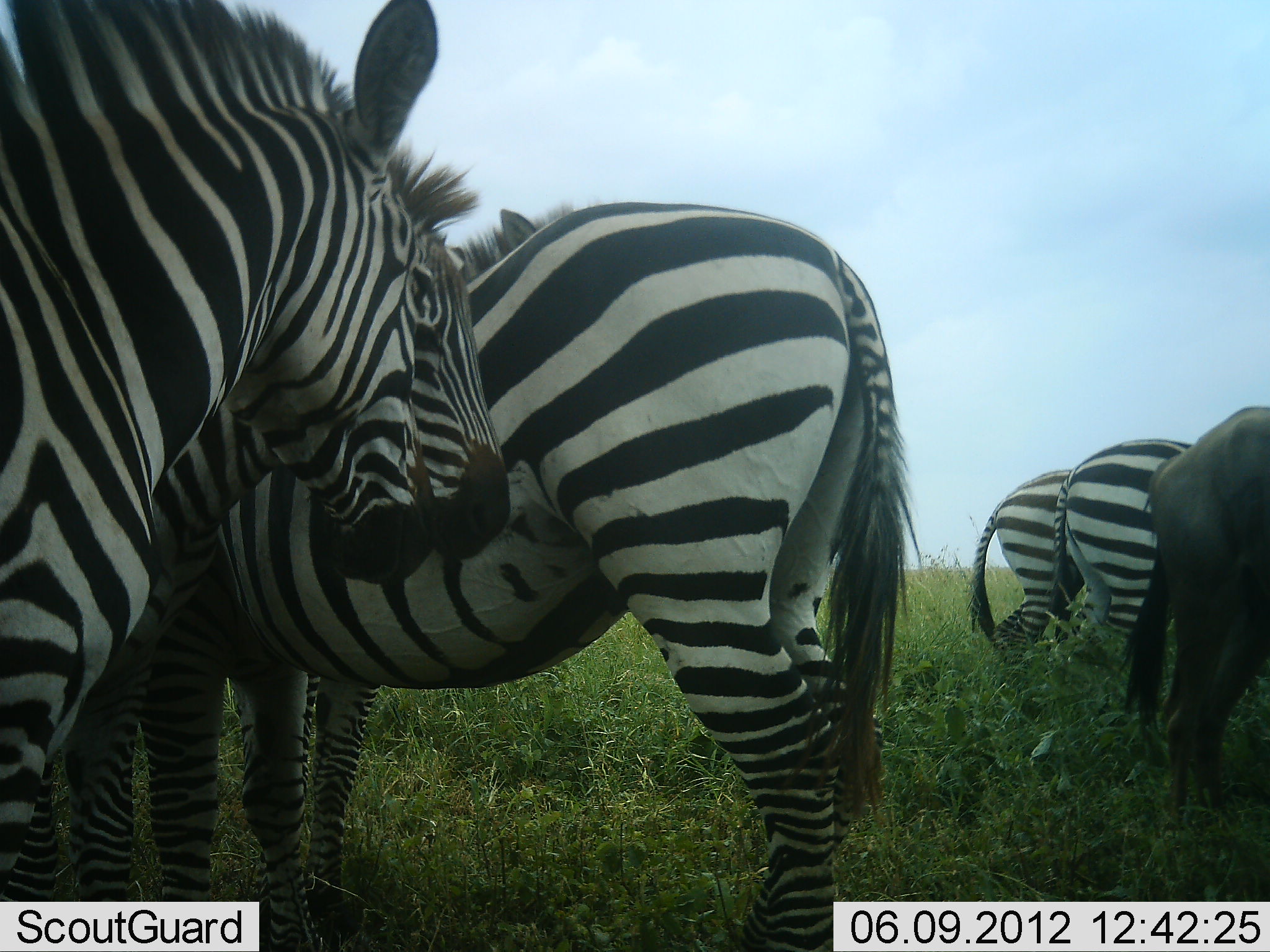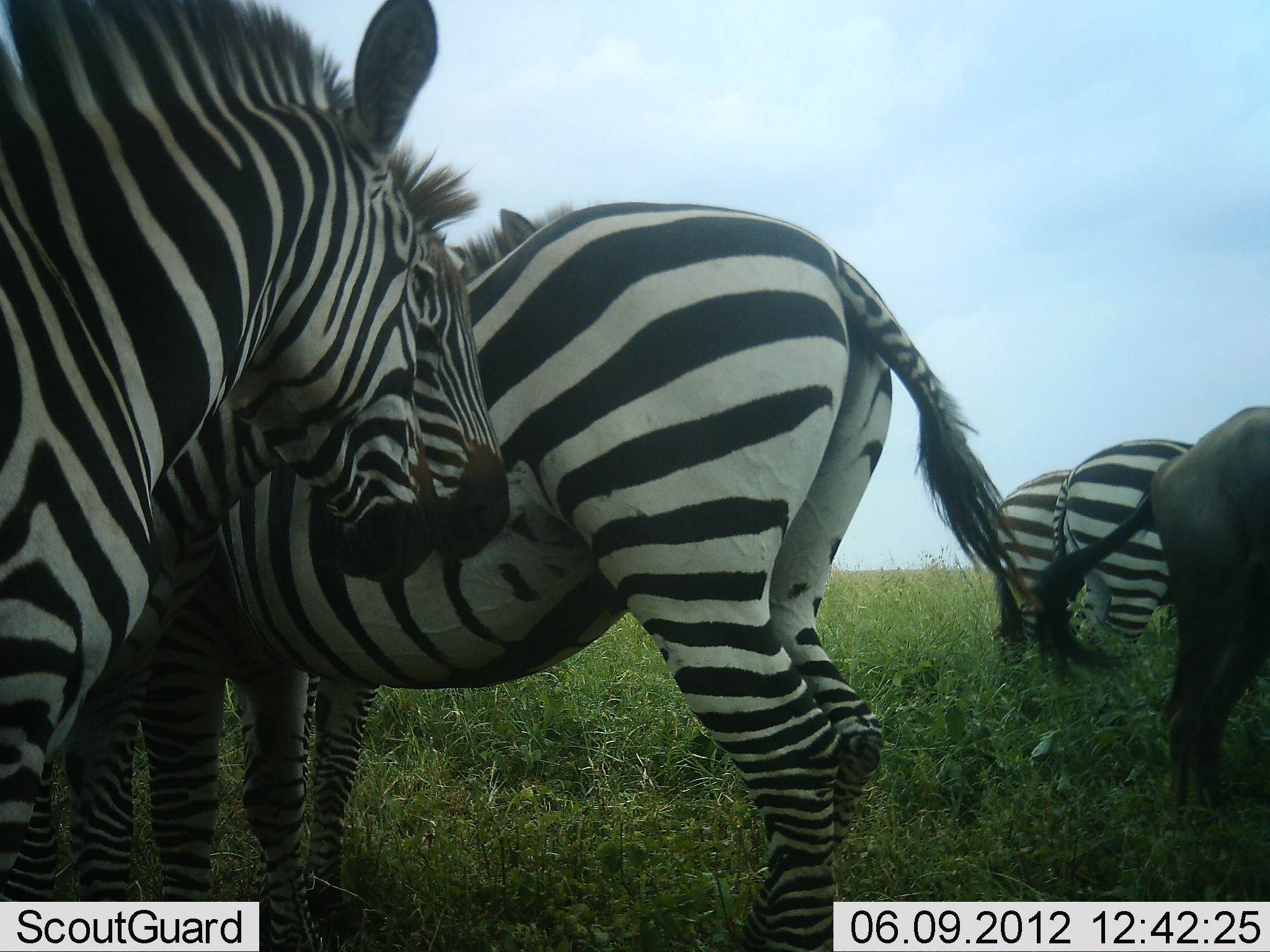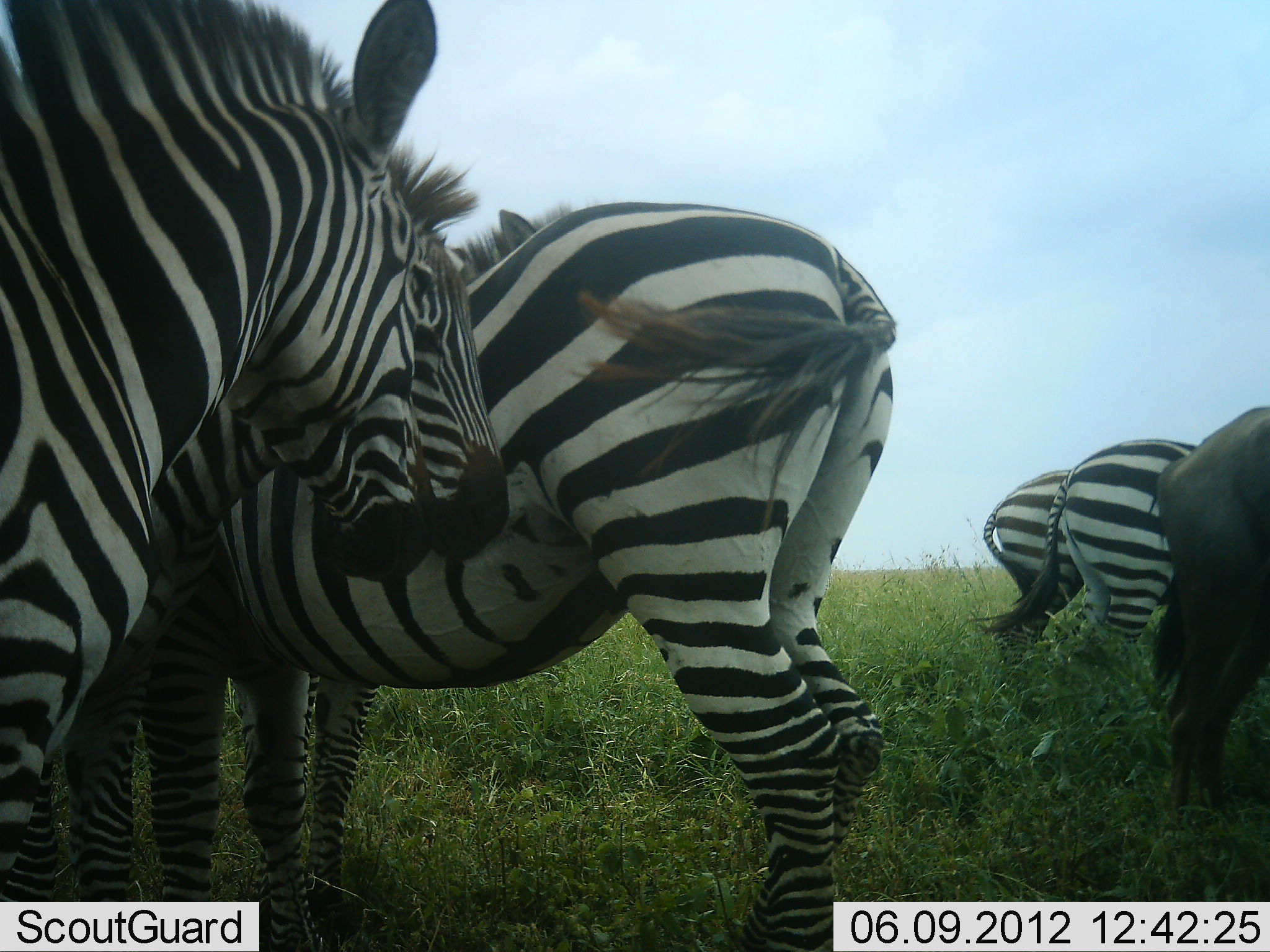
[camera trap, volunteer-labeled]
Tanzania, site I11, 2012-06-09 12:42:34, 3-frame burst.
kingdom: Animalia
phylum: Chordata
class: Mammalia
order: Artiodactyla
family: Bovidae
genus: Connochaetes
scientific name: Connochaetes taurinus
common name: blue wildebeest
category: wildebeest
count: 1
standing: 100%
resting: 0%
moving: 0%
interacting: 0%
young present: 0%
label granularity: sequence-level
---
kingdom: Animalia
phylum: Chordata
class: Mammalia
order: Perissodactyla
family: Equidae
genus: Equus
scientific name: Equus quagga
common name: plains zebra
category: zebra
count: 6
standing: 100%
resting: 0%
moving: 0%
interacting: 8%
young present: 0%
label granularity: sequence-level